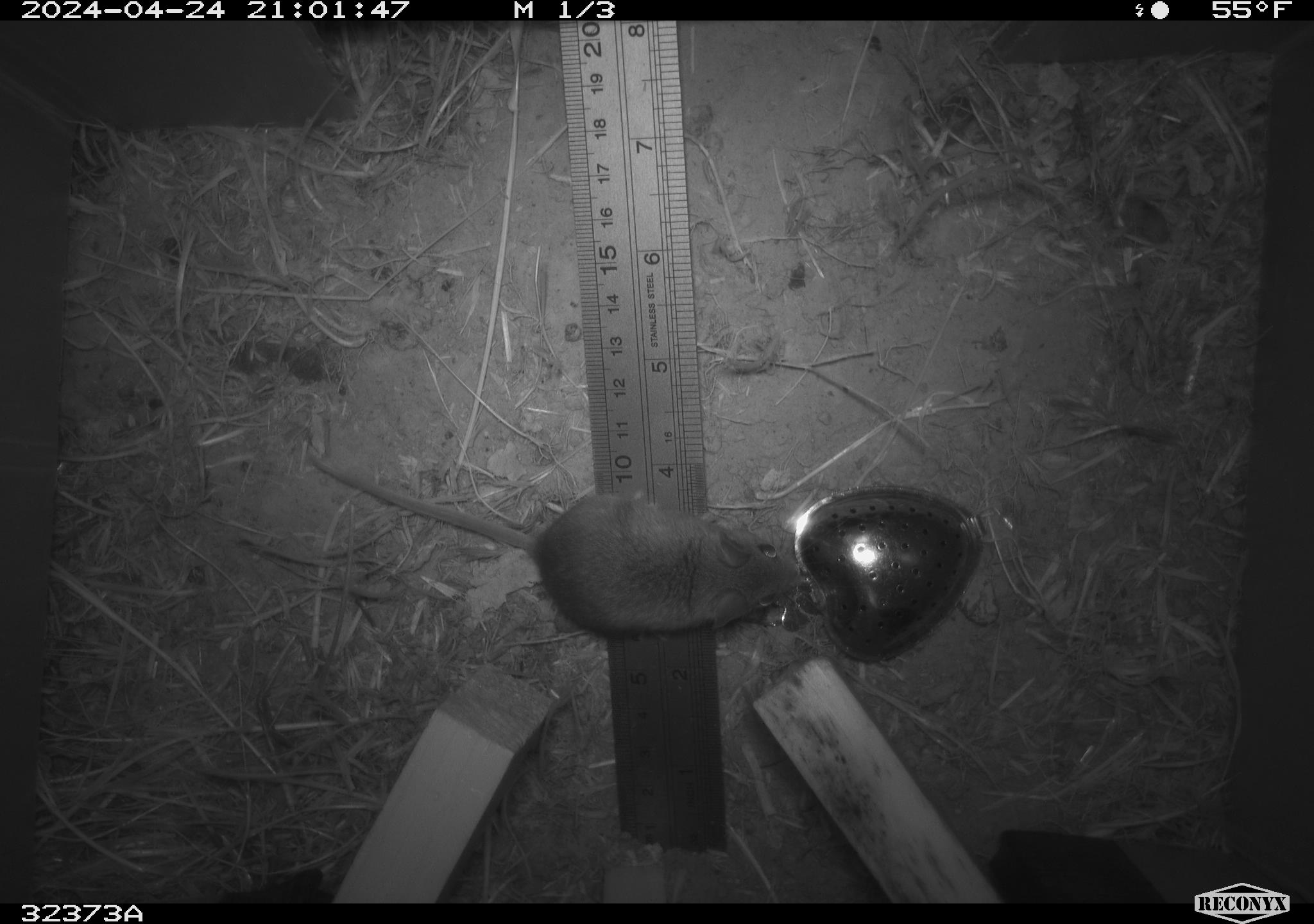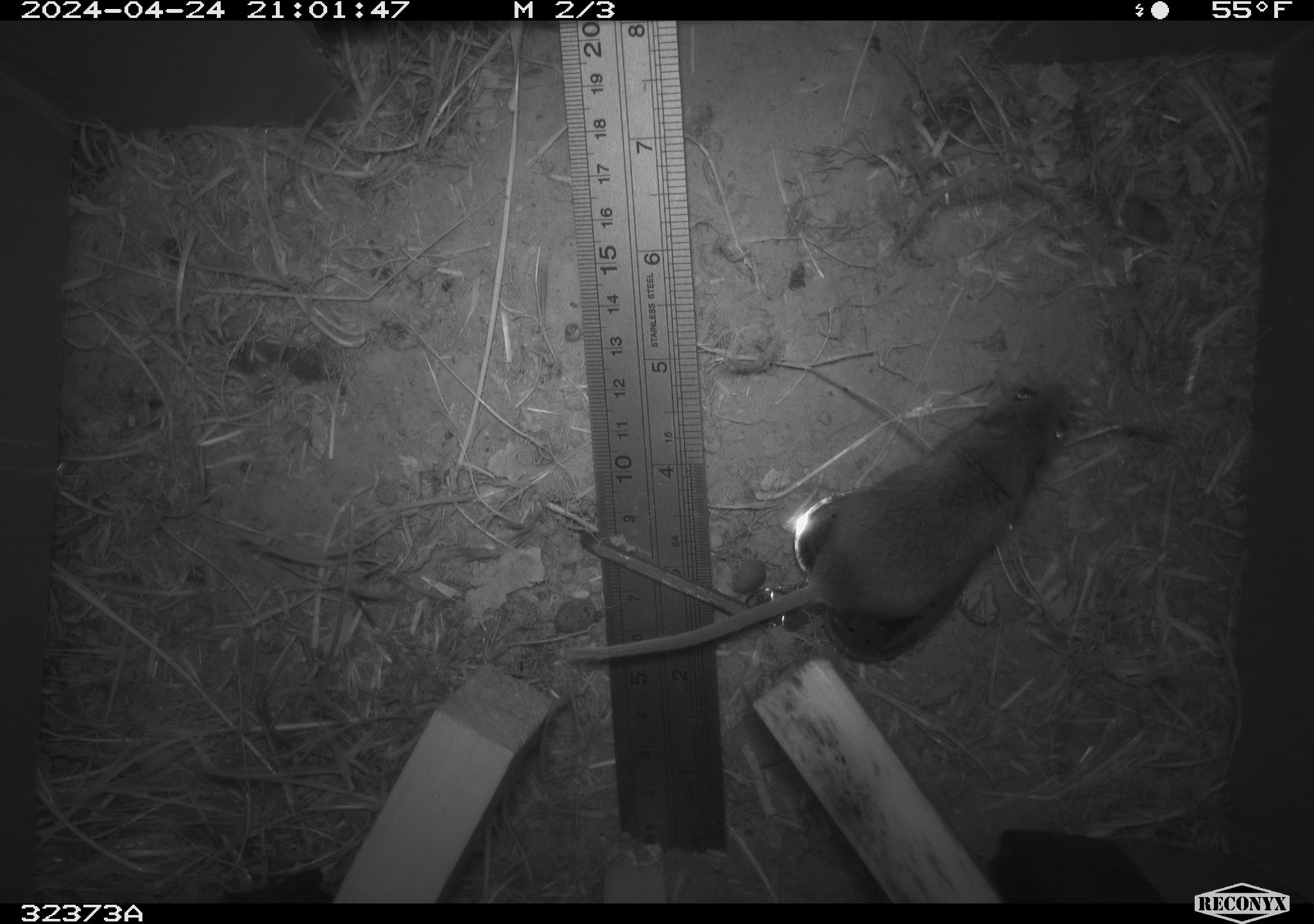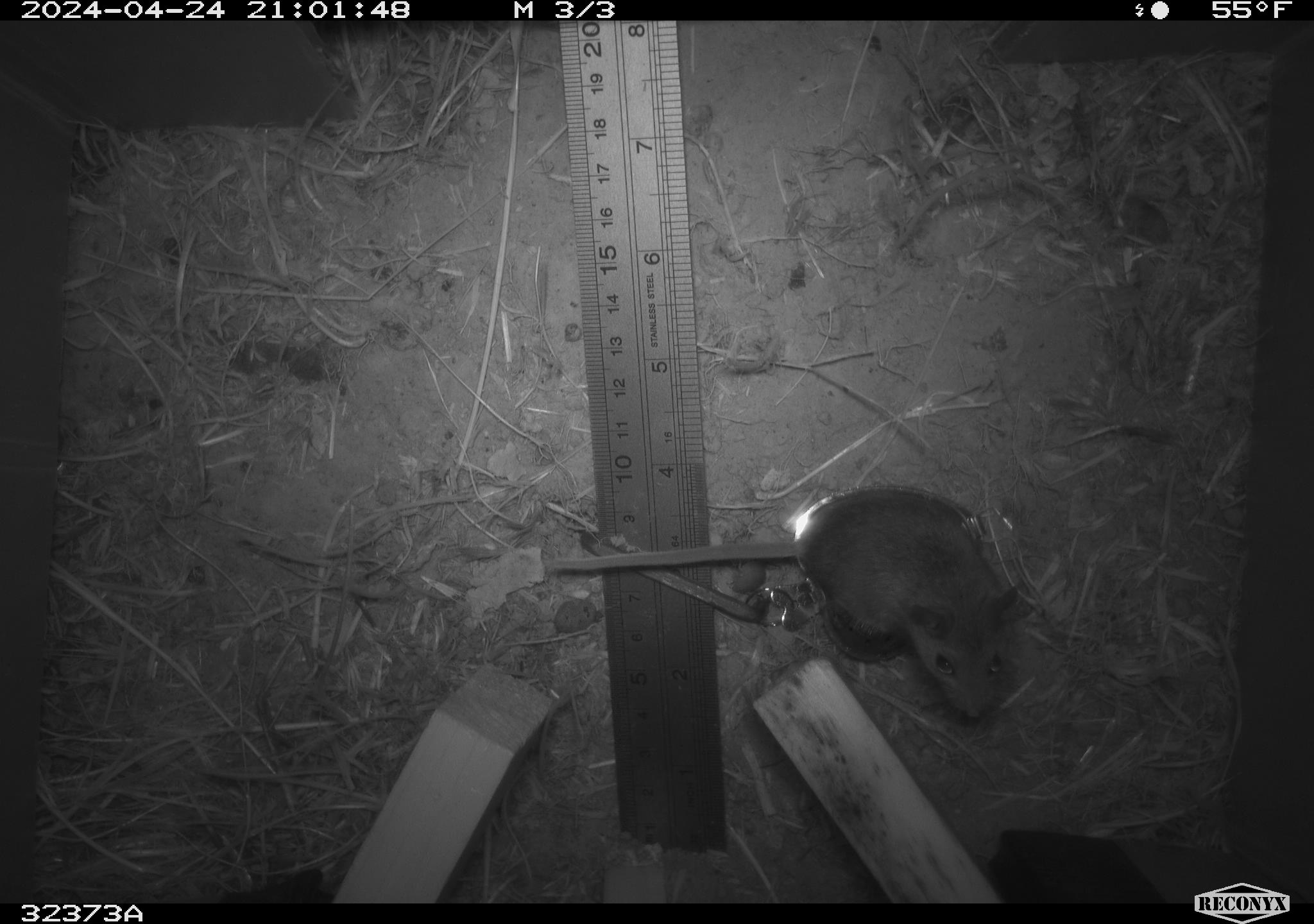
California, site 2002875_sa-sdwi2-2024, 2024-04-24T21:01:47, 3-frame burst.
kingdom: Animalia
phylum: Chordata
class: Mammalia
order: Rodentia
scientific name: Rodentia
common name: mouse species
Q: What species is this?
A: Mouse species (Rodentia).